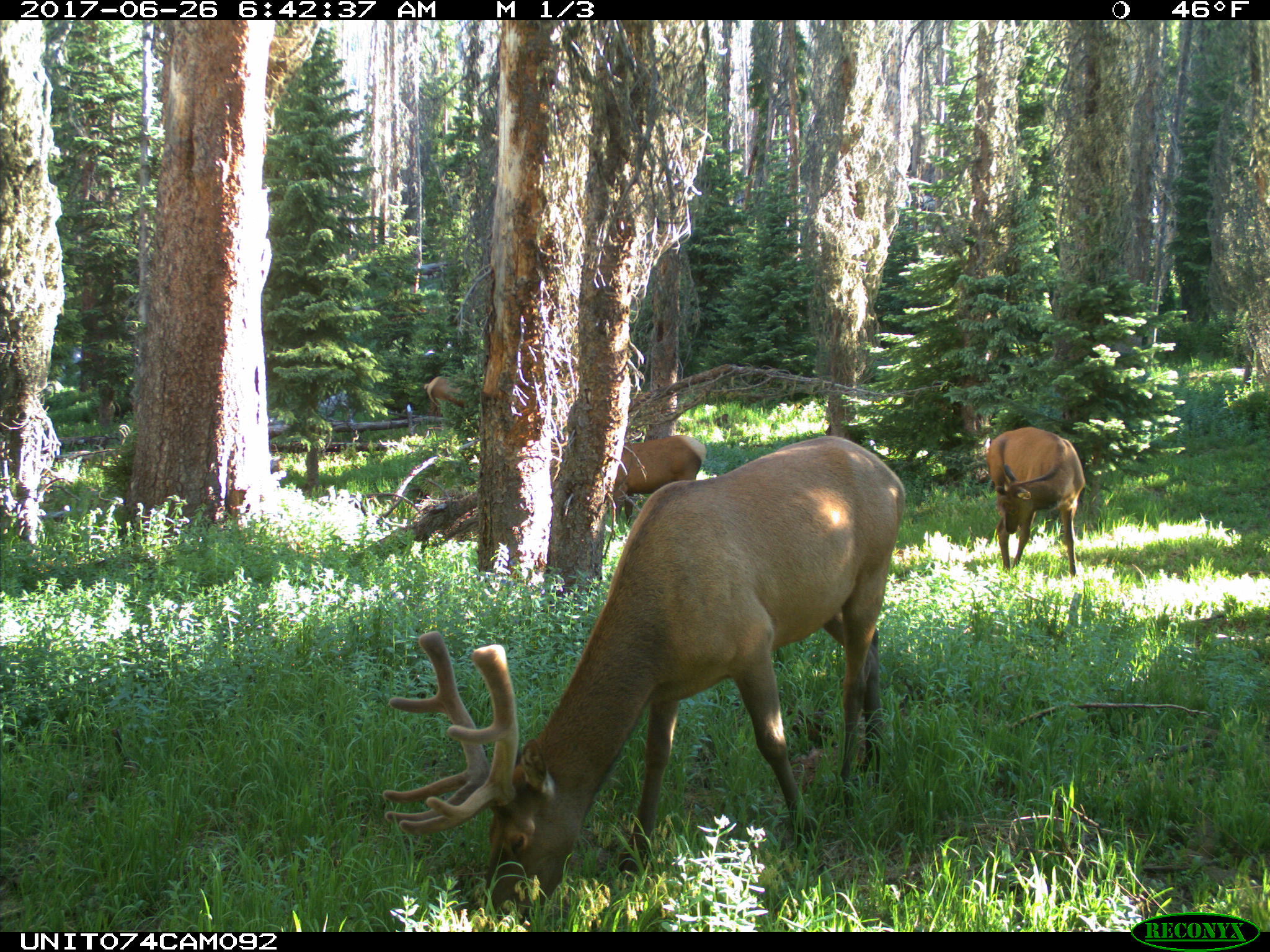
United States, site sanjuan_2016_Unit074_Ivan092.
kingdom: Animalia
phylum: Chordata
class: Mammalia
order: Artiodactyla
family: Cervidae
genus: Cervus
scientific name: Cervus elaphus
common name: red deer